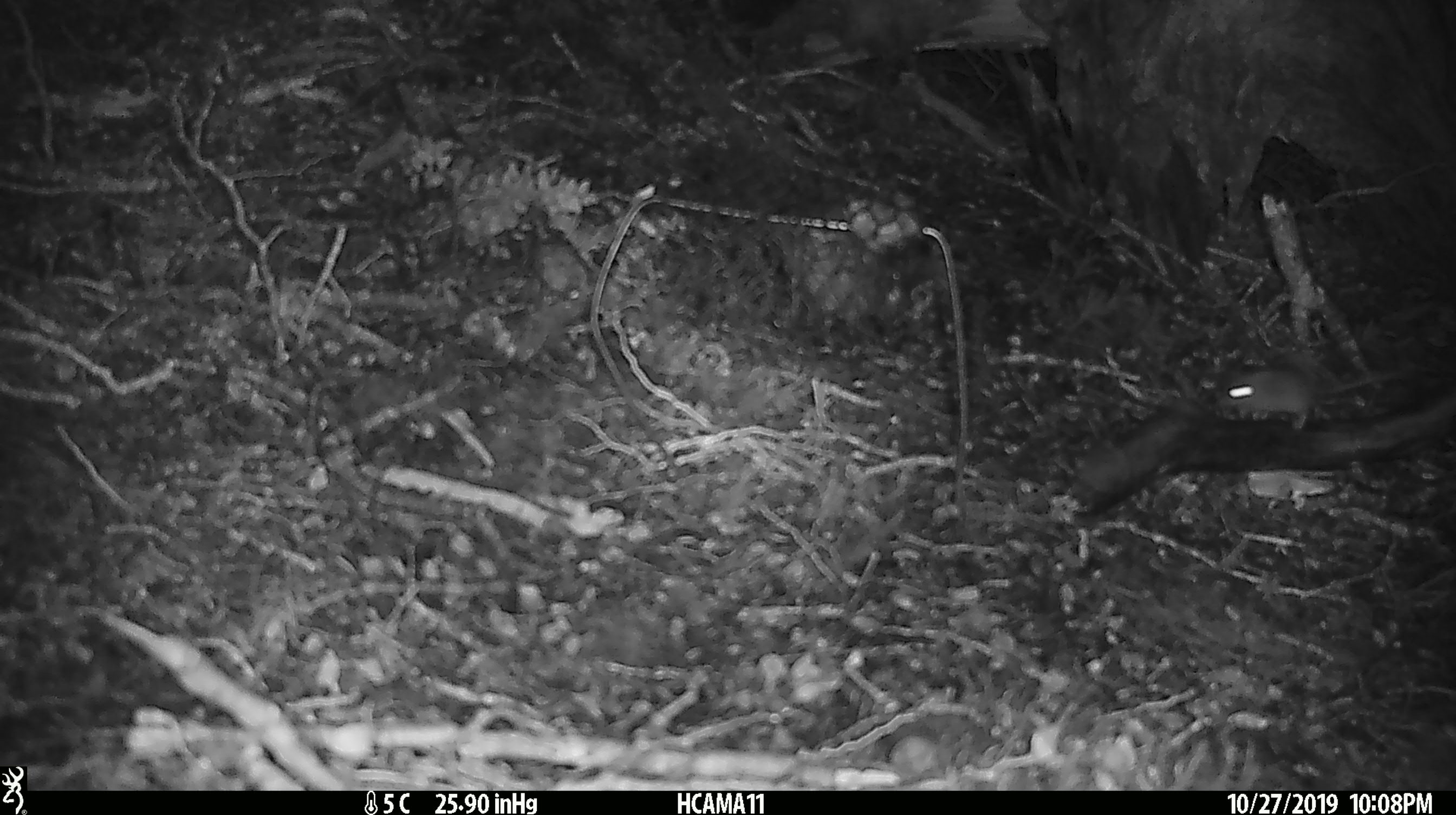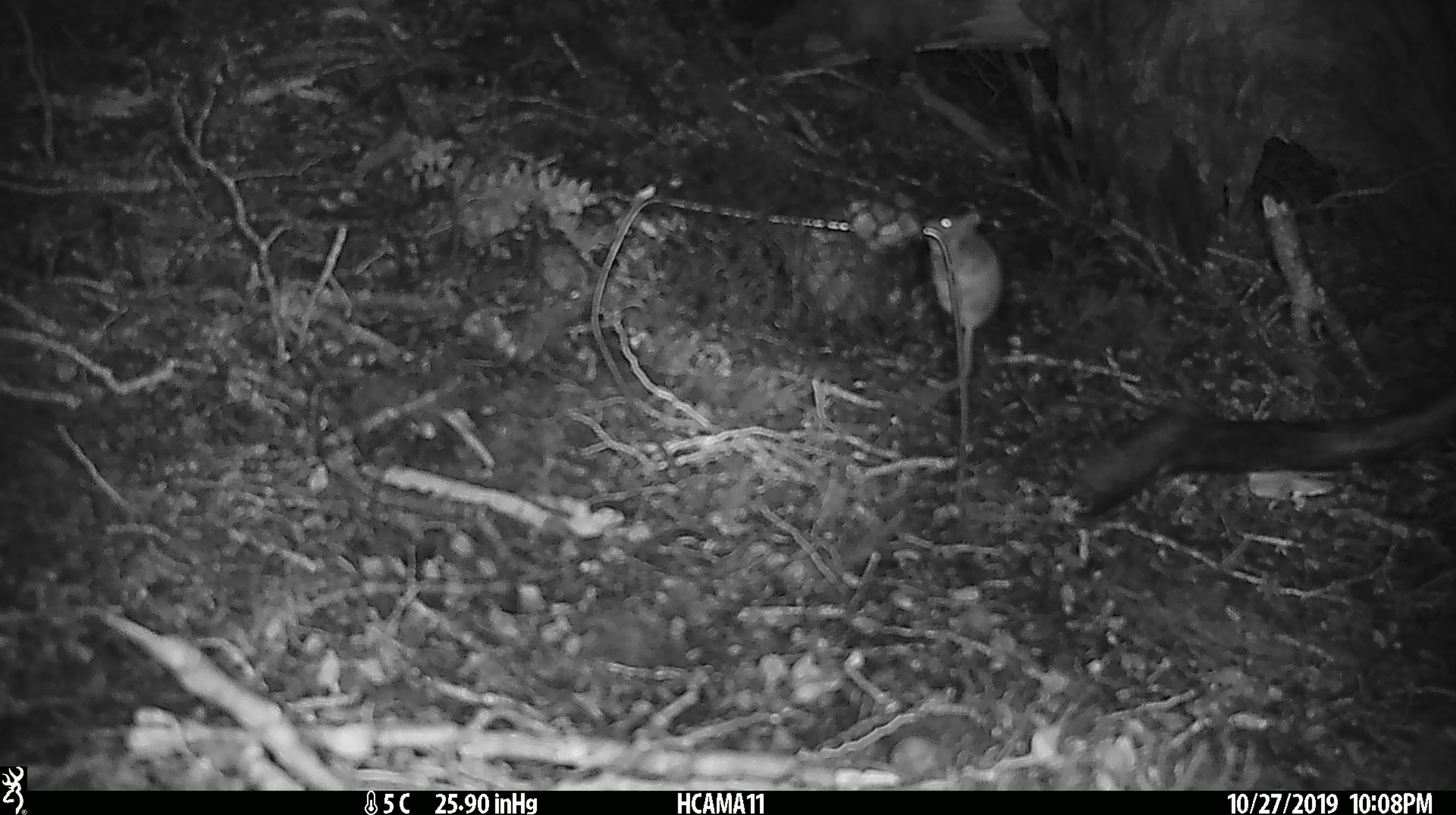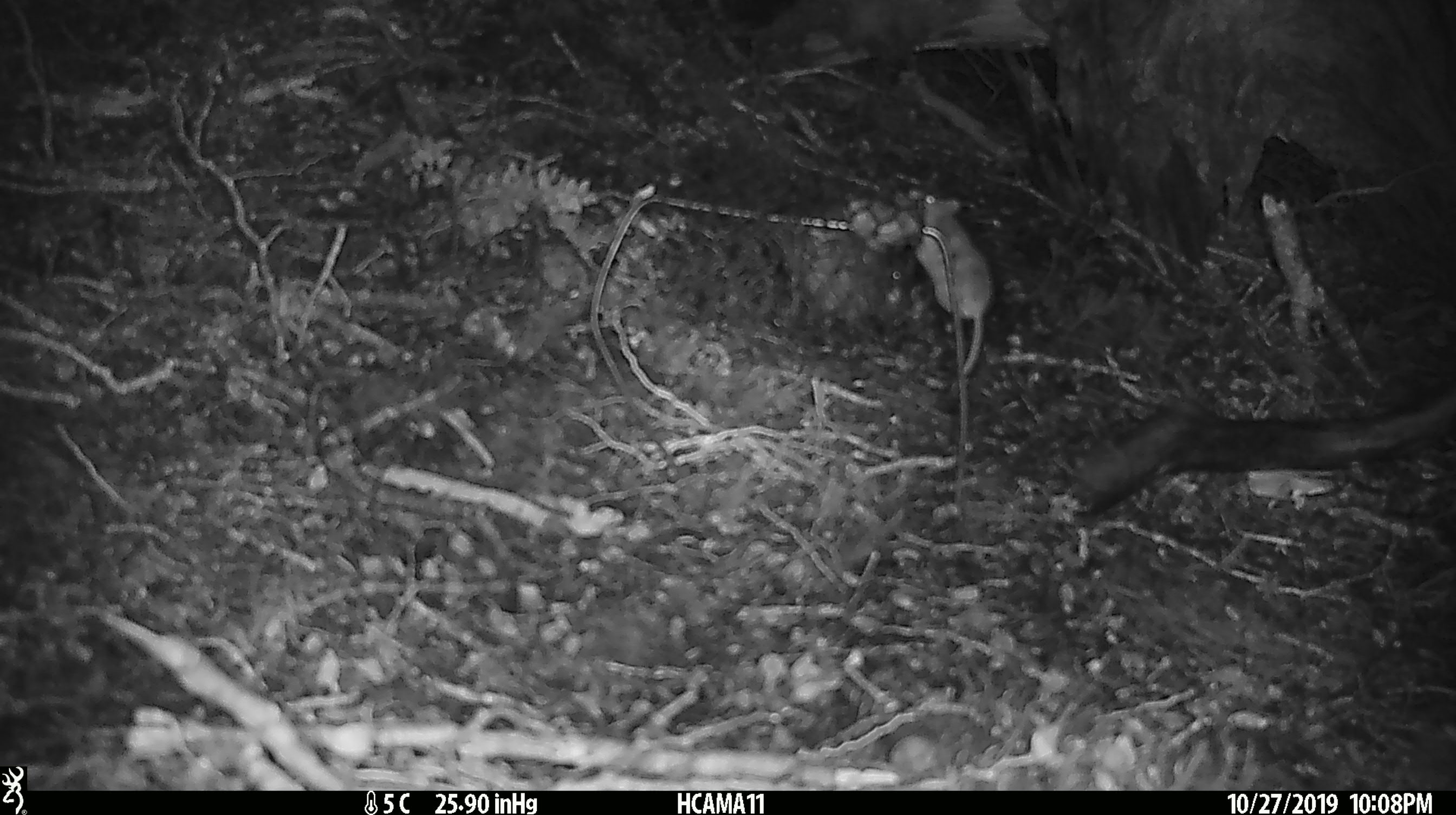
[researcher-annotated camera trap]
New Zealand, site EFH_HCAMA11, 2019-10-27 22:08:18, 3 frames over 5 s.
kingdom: Animalia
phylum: Chordata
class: Mammalia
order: Rodentia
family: Muridae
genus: Mus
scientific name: Mus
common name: mouse